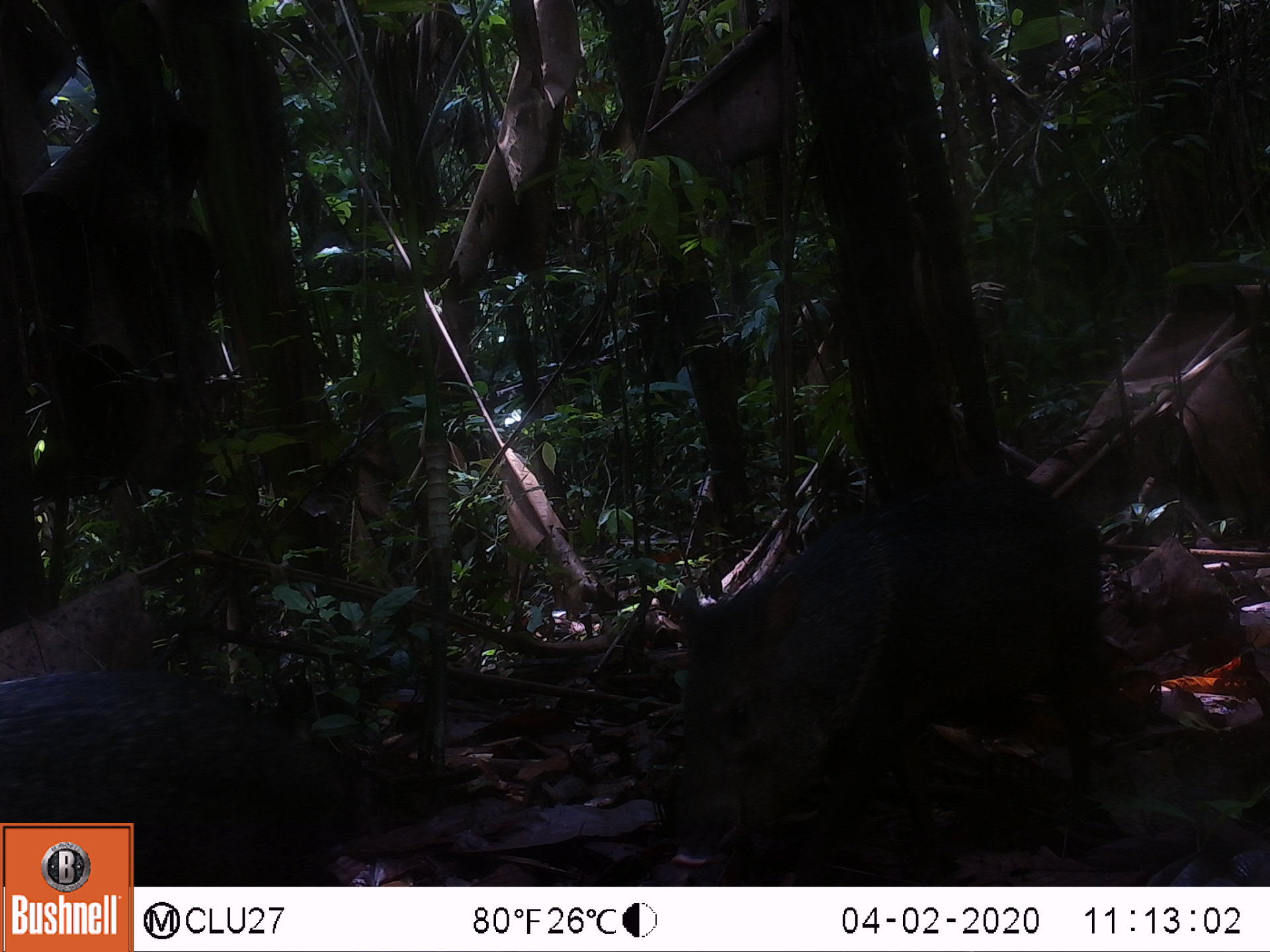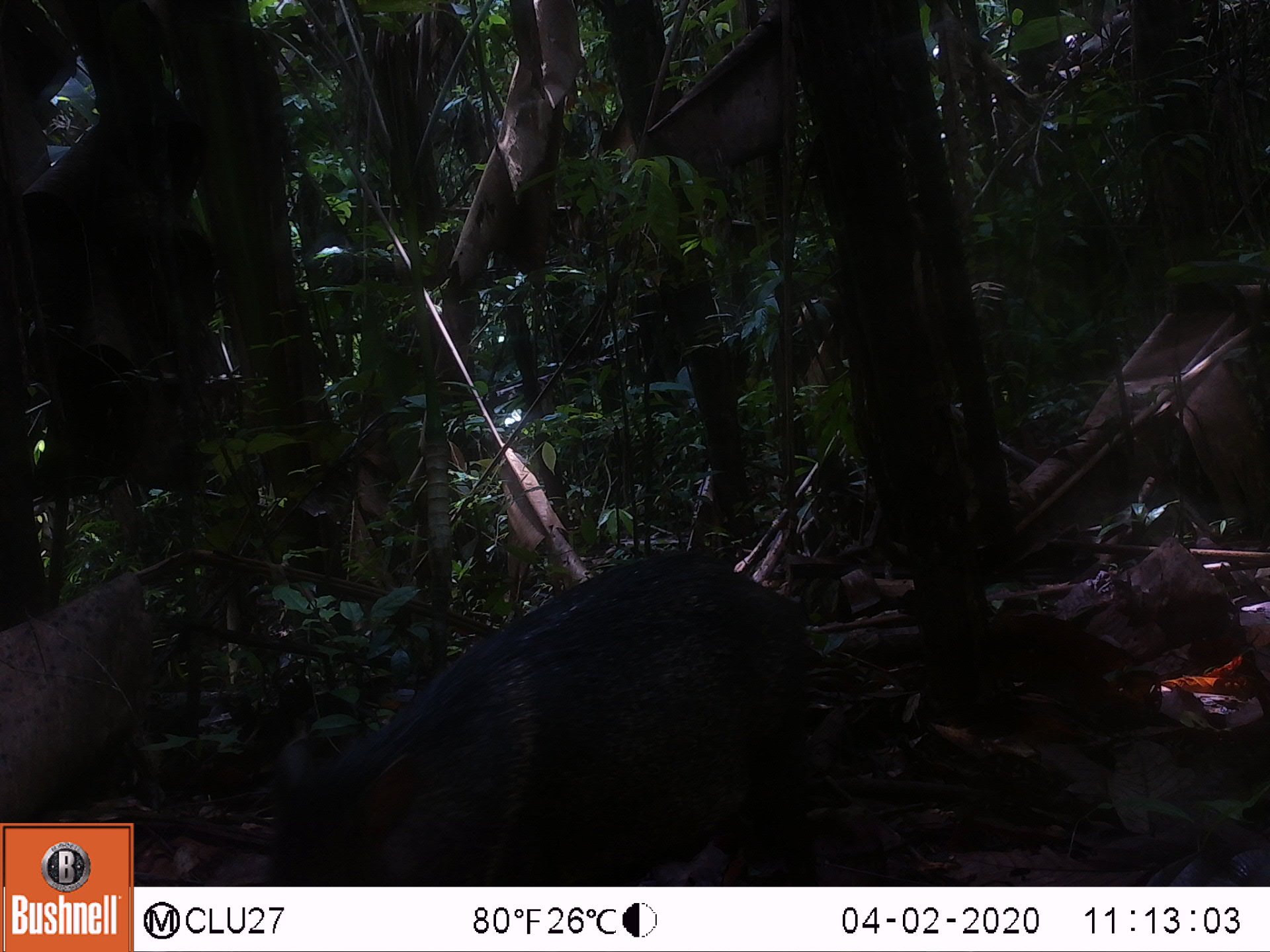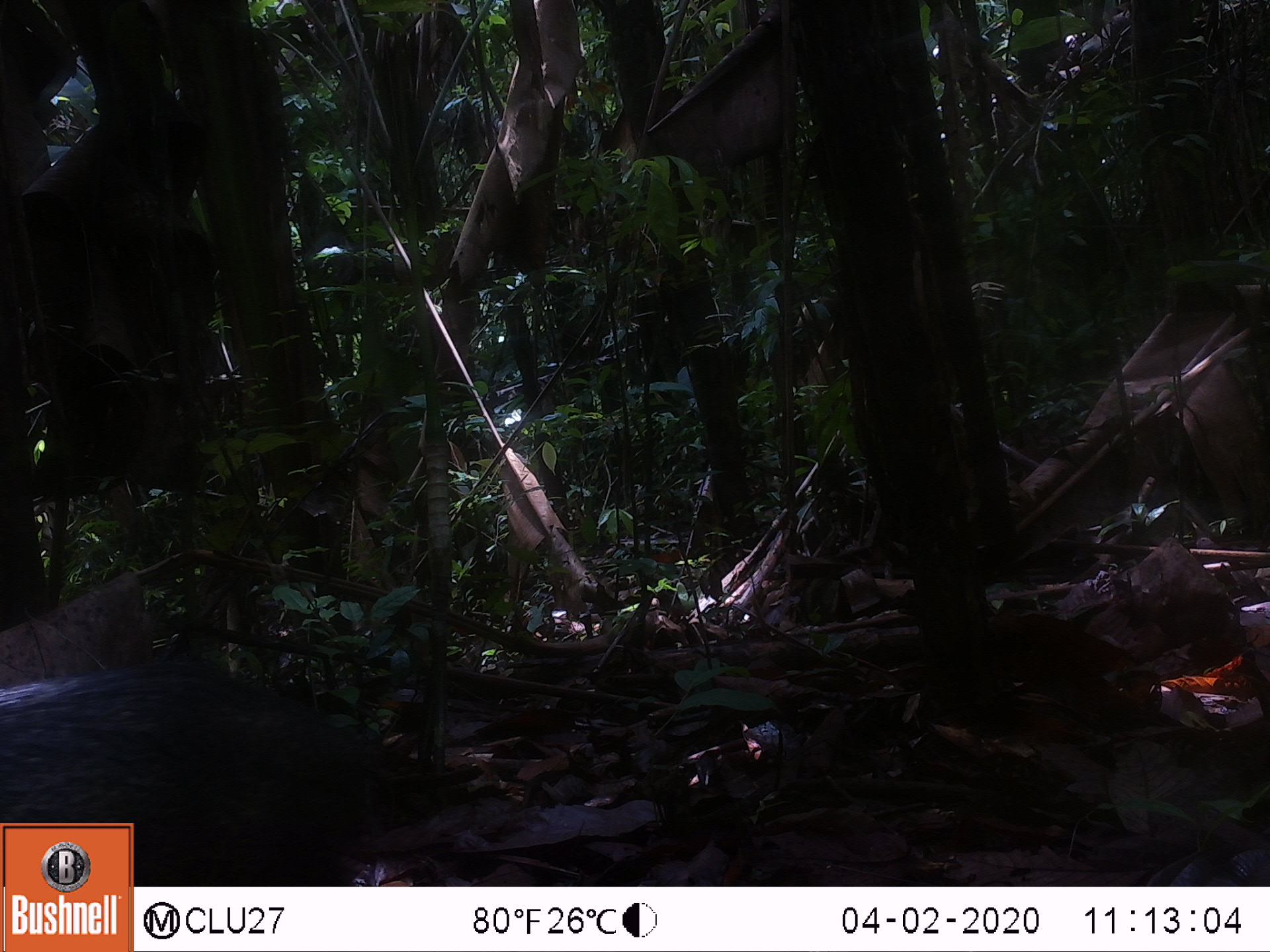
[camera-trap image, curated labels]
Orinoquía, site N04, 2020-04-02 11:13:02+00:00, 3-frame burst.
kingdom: Animalia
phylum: Chordata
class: Mammalia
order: Artiodactyla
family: Tayassuidae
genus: Pecari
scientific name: Pecari tajacu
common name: collared peccary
Collared peccary (Pecari tajacu).